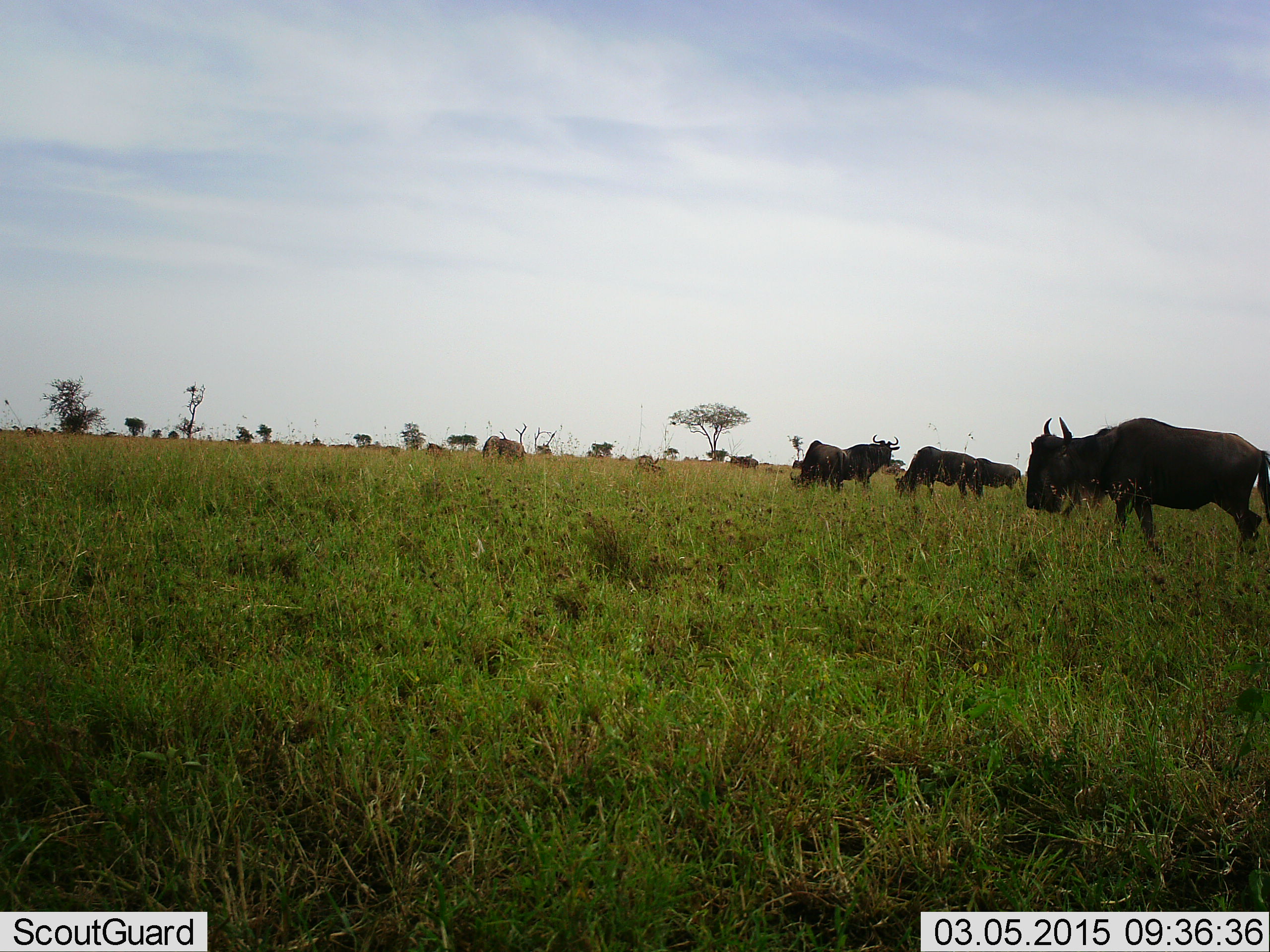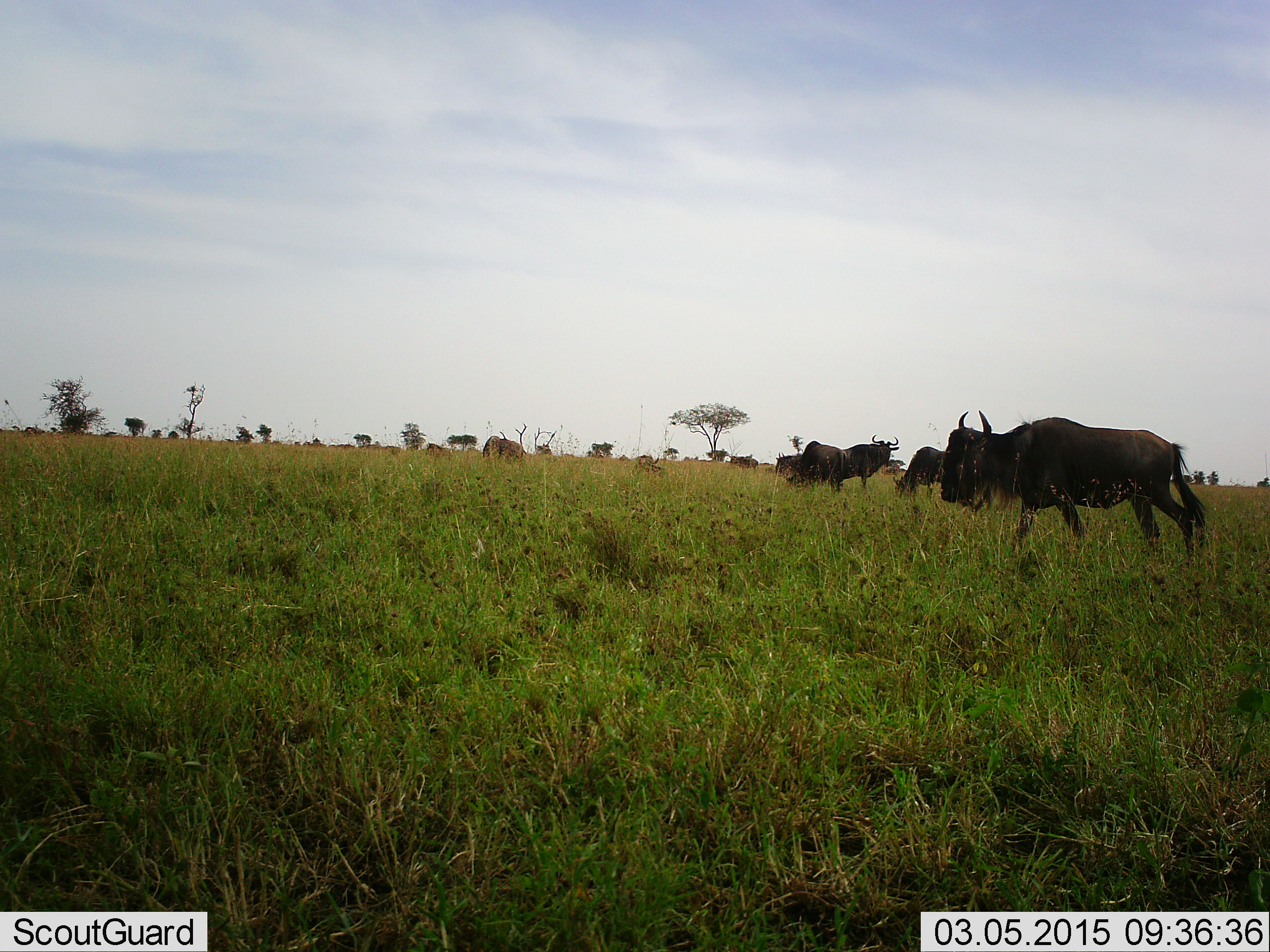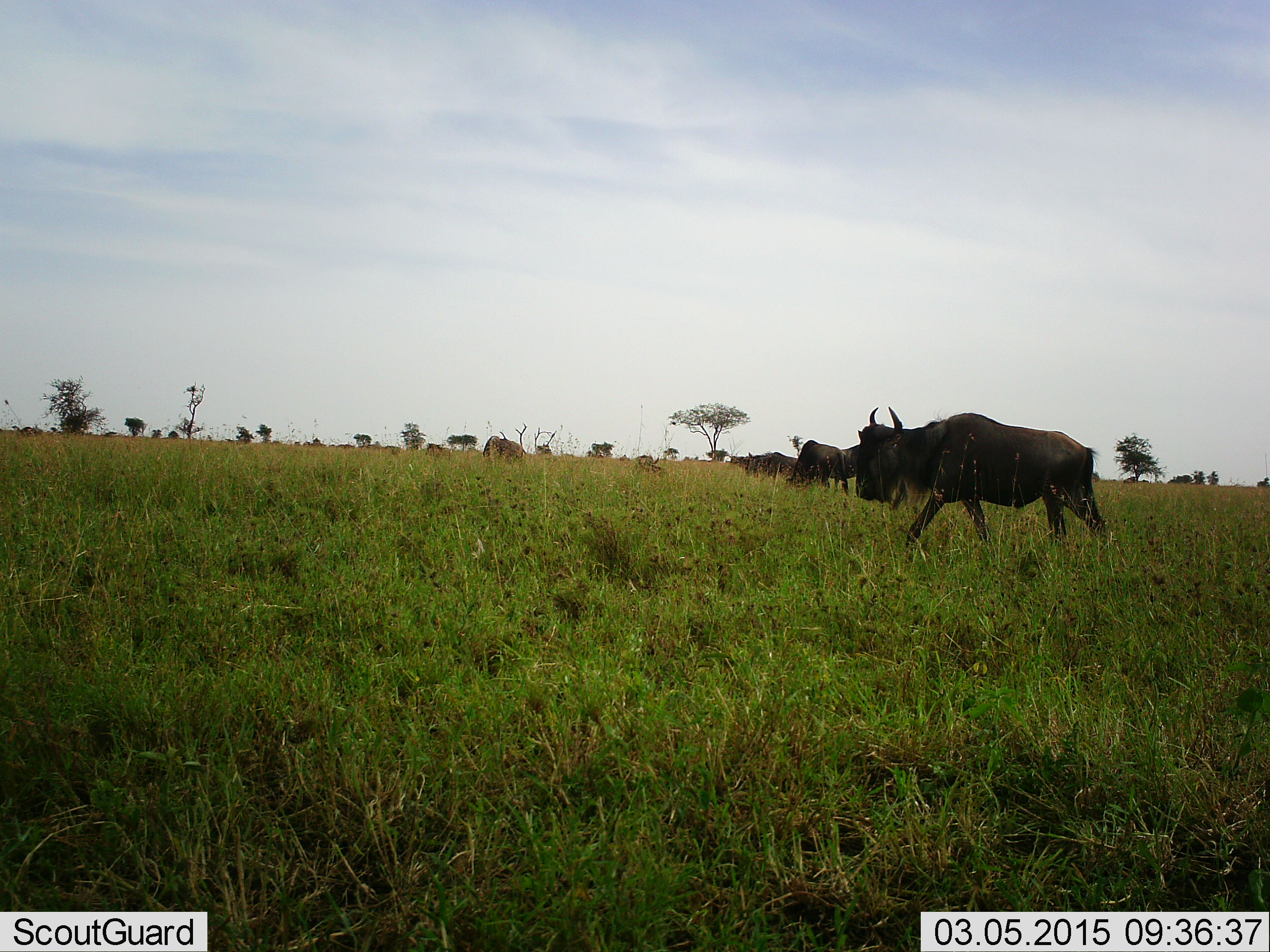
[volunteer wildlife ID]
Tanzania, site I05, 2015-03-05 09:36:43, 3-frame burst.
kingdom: Animalia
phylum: Chordata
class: Mammalia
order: Artiodactyla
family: Bovidae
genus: Connochaetes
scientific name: Connochaetes taurinus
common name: blue wildebeest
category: wildebeest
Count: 10.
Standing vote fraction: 60%.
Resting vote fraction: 10%.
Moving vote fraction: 100%.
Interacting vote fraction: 0%.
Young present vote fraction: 10%.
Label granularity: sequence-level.